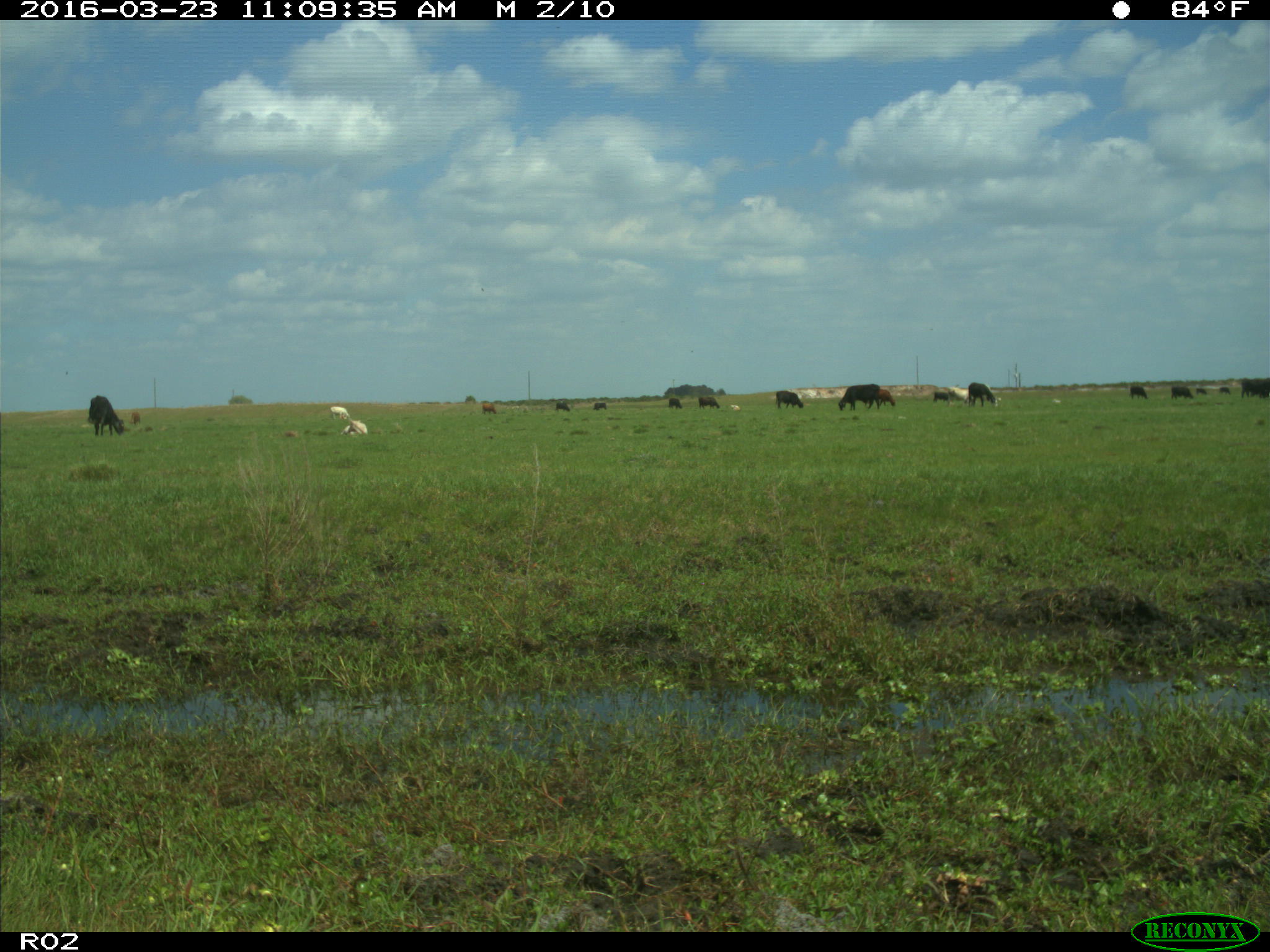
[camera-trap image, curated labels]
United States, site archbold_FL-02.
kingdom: Animalia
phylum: Chordata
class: Mammalia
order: Artiodactyla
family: Bovidae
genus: Bos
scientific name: Bos taurus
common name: domestic cow